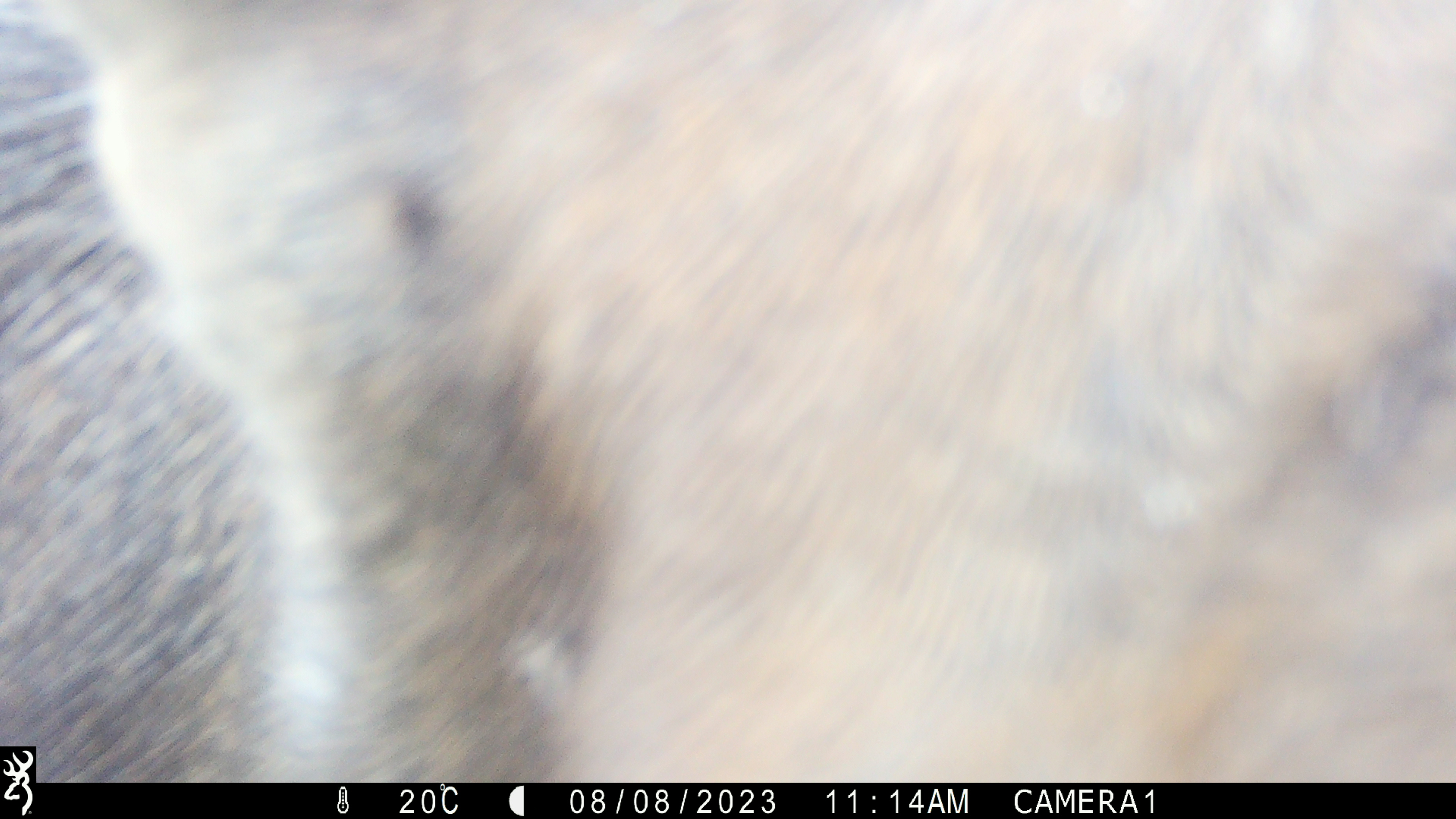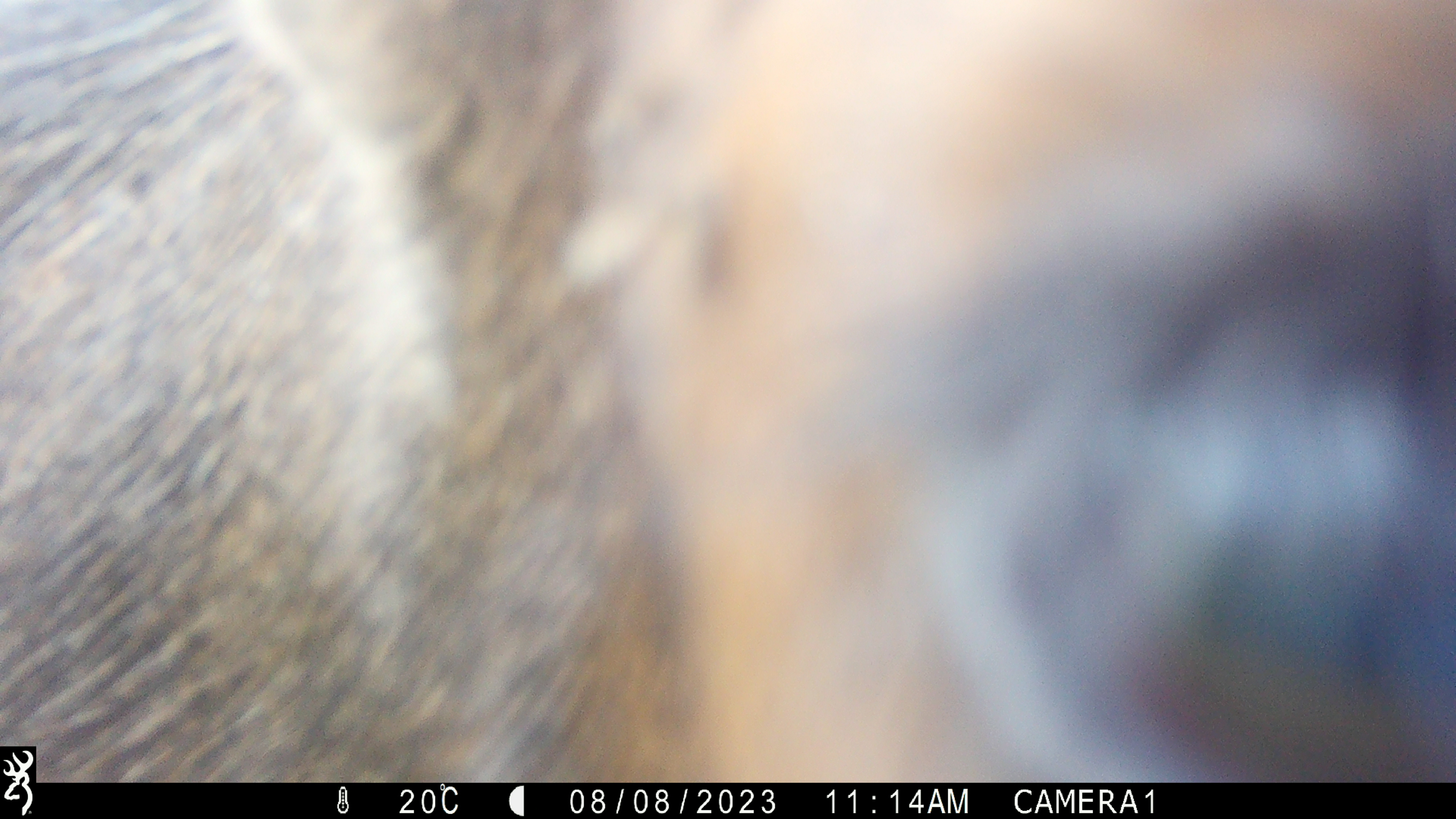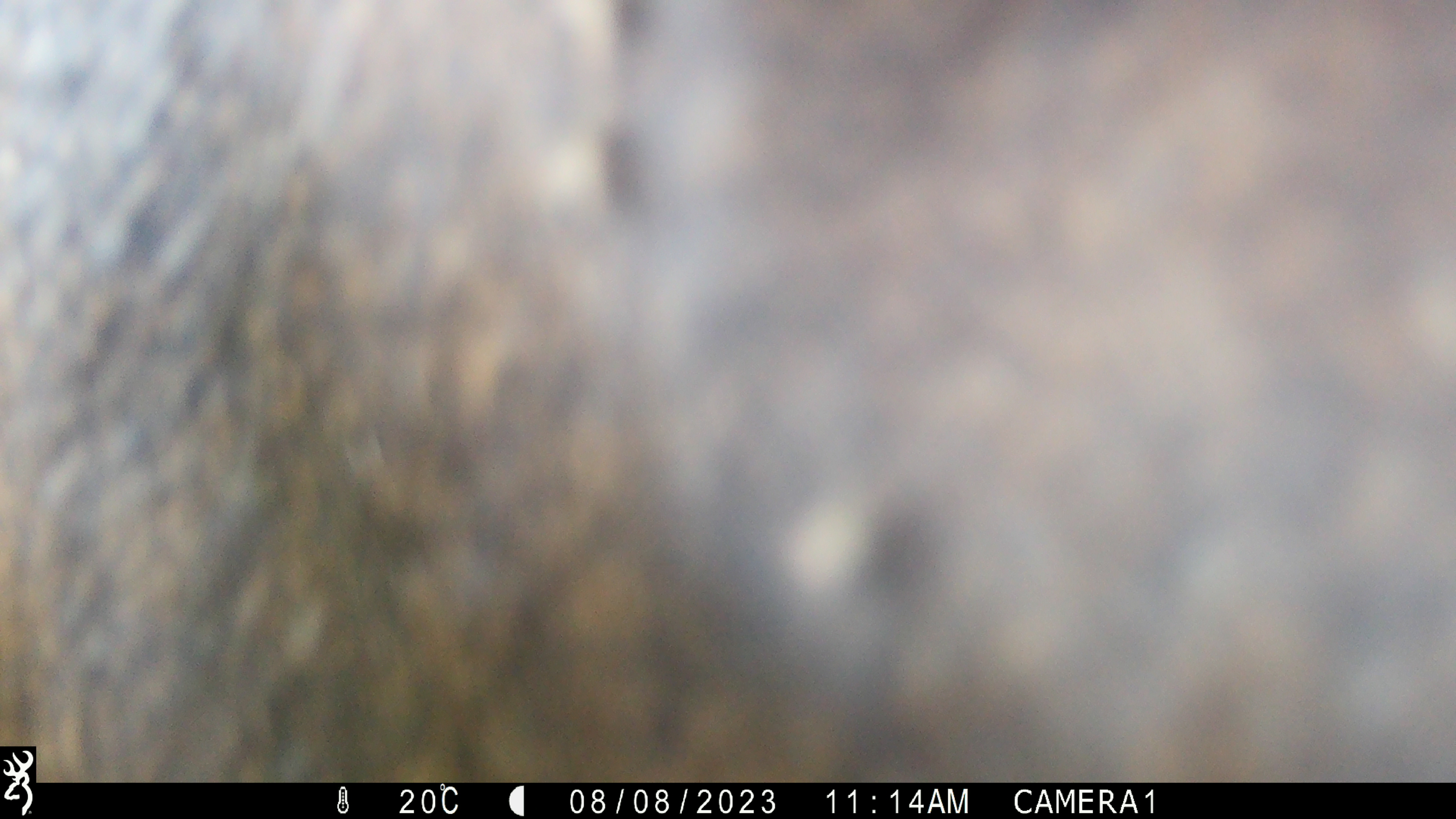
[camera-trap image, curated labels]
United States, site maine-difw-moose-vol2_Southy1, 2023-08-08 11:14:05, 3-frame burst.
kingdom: Animalia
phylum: Chordata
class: Mammalia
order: Artiodactyla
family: Cervidae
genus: Alces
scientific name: Alces alces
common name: moose